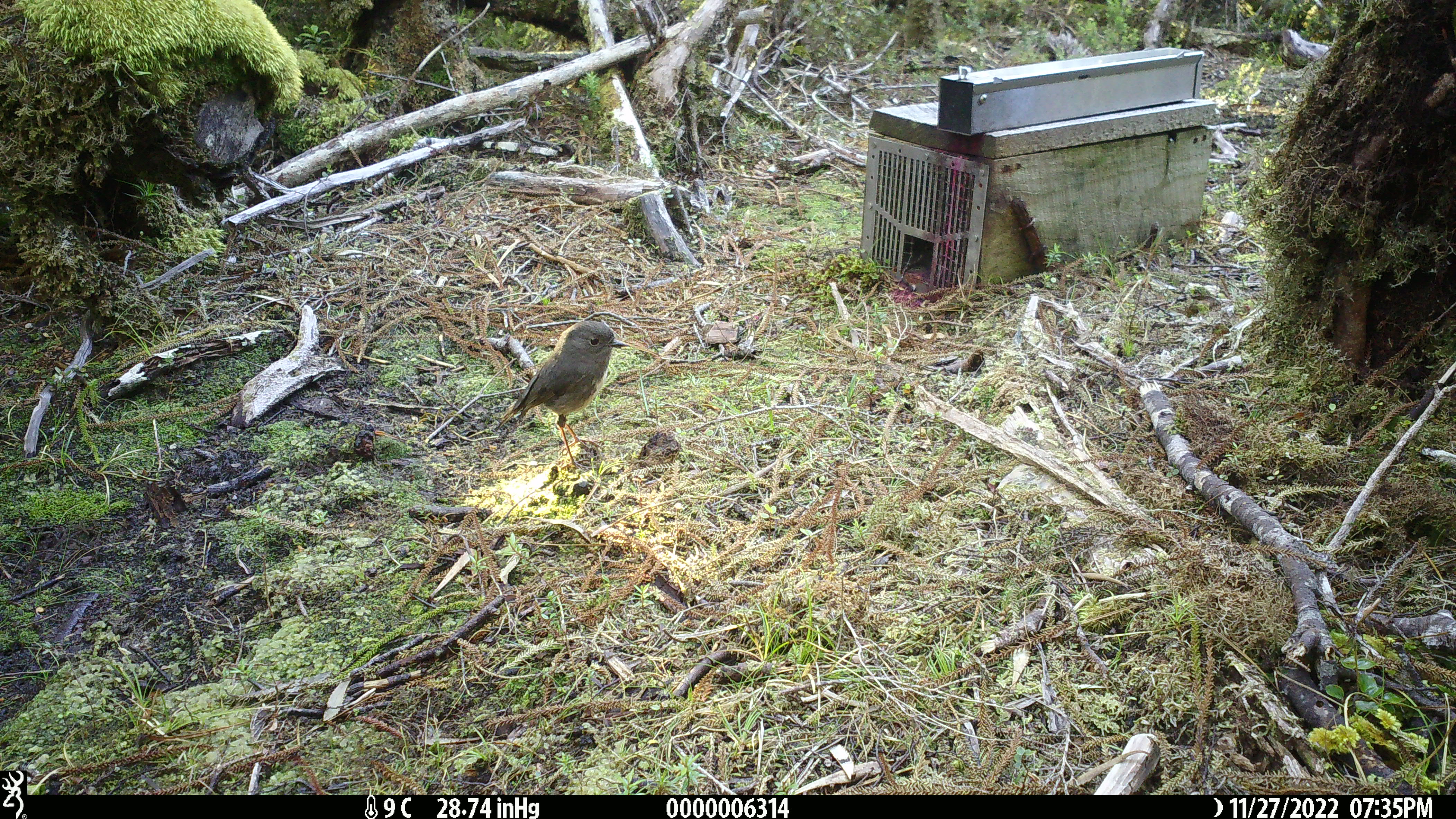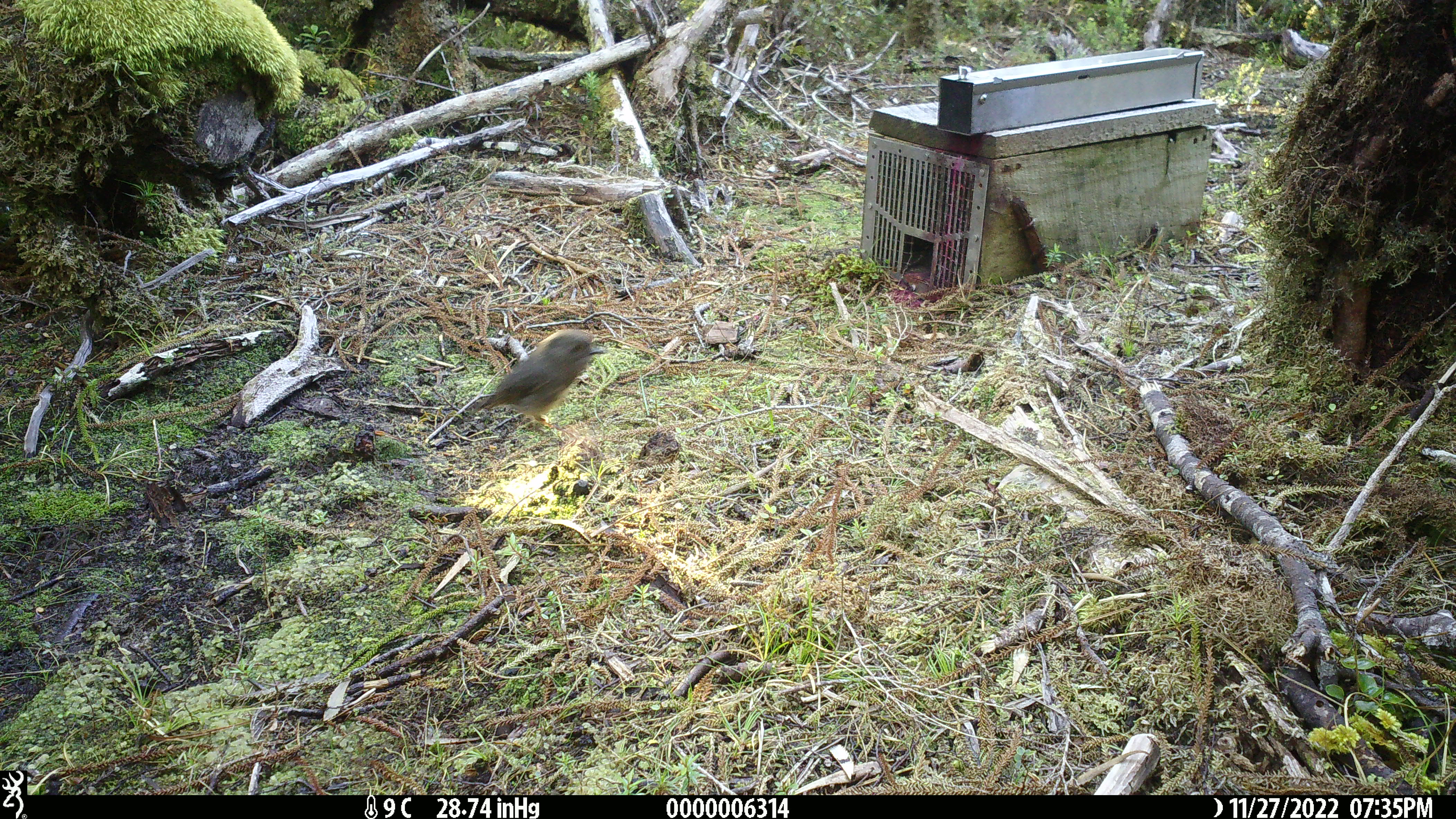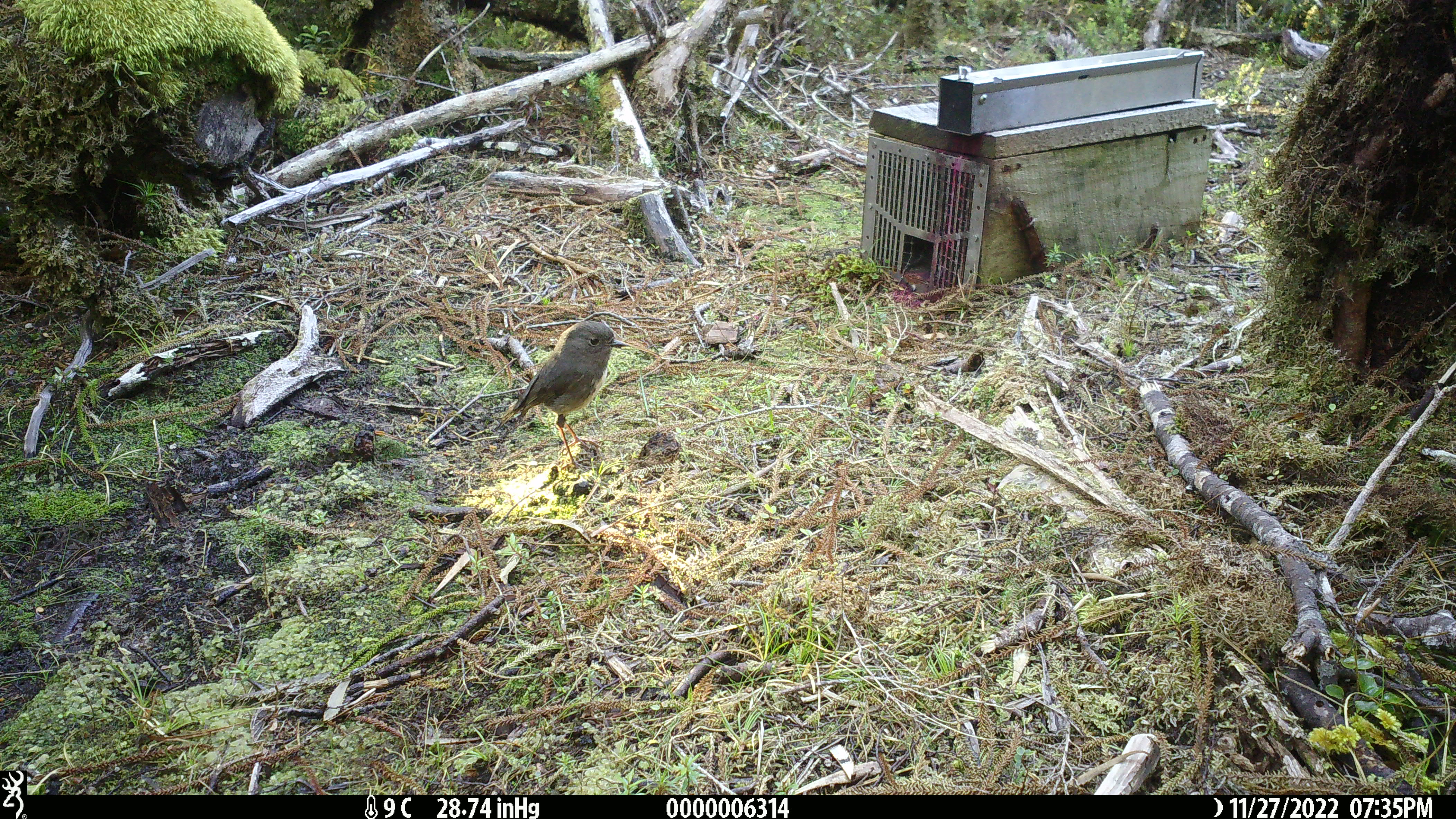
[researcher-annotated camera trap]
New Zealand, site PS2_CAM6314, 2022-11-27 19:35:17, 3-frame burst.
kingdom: Animalia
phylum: Chordata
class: Aves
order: Passeriformes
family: Petroicidae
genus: Petroica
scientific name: Petroica australis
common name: new zealand robin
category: robin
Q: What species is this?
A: Robin (new zealand robin) (Petroica australis).